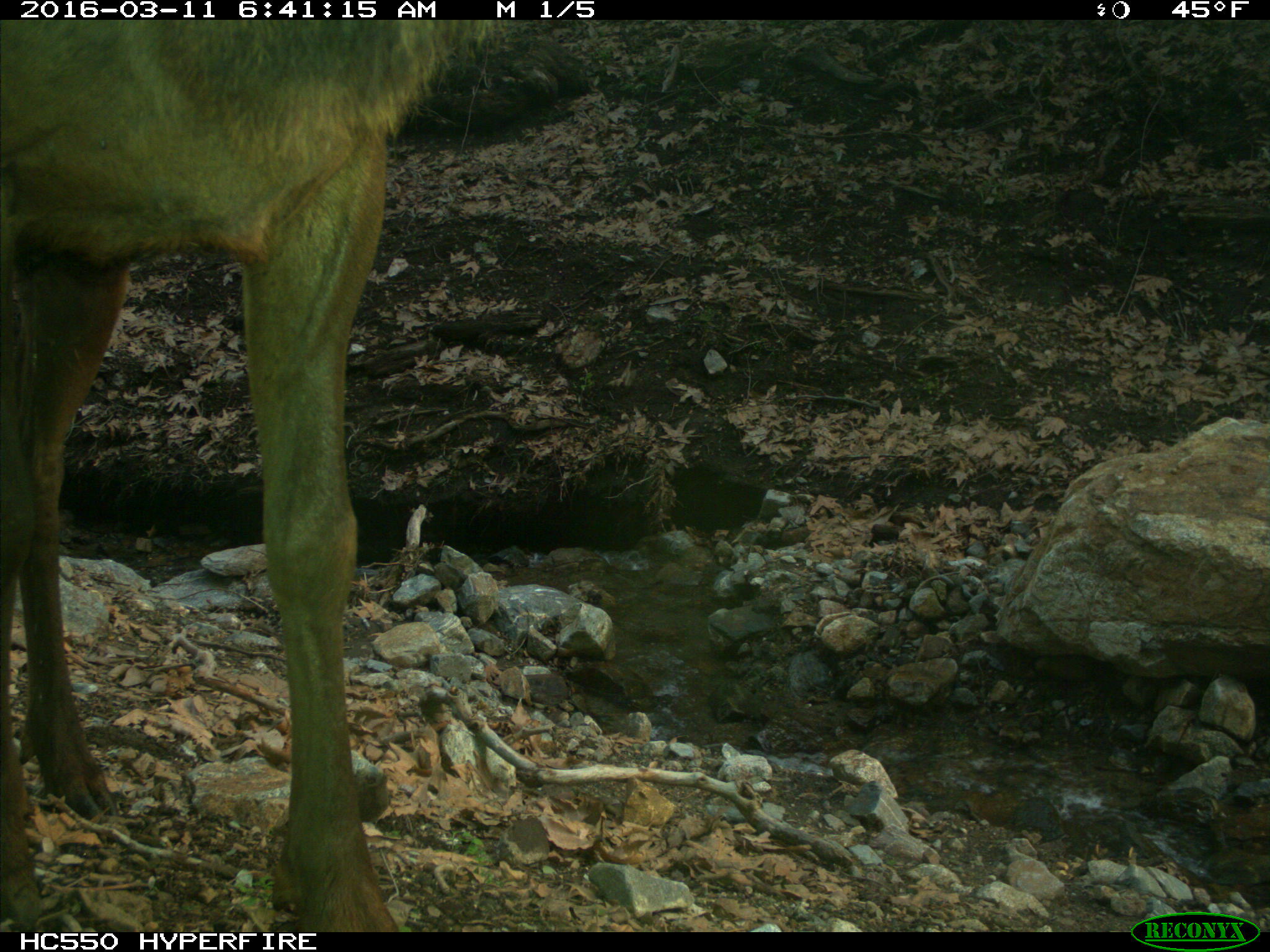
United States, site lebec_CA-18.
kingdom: Animalia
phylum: Chordata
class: Mammalia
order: Artiodactyla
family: Cervidae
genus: Cervus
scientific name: Cervus canadensis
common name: elk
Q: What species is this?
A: Cervus canadensis (elk).